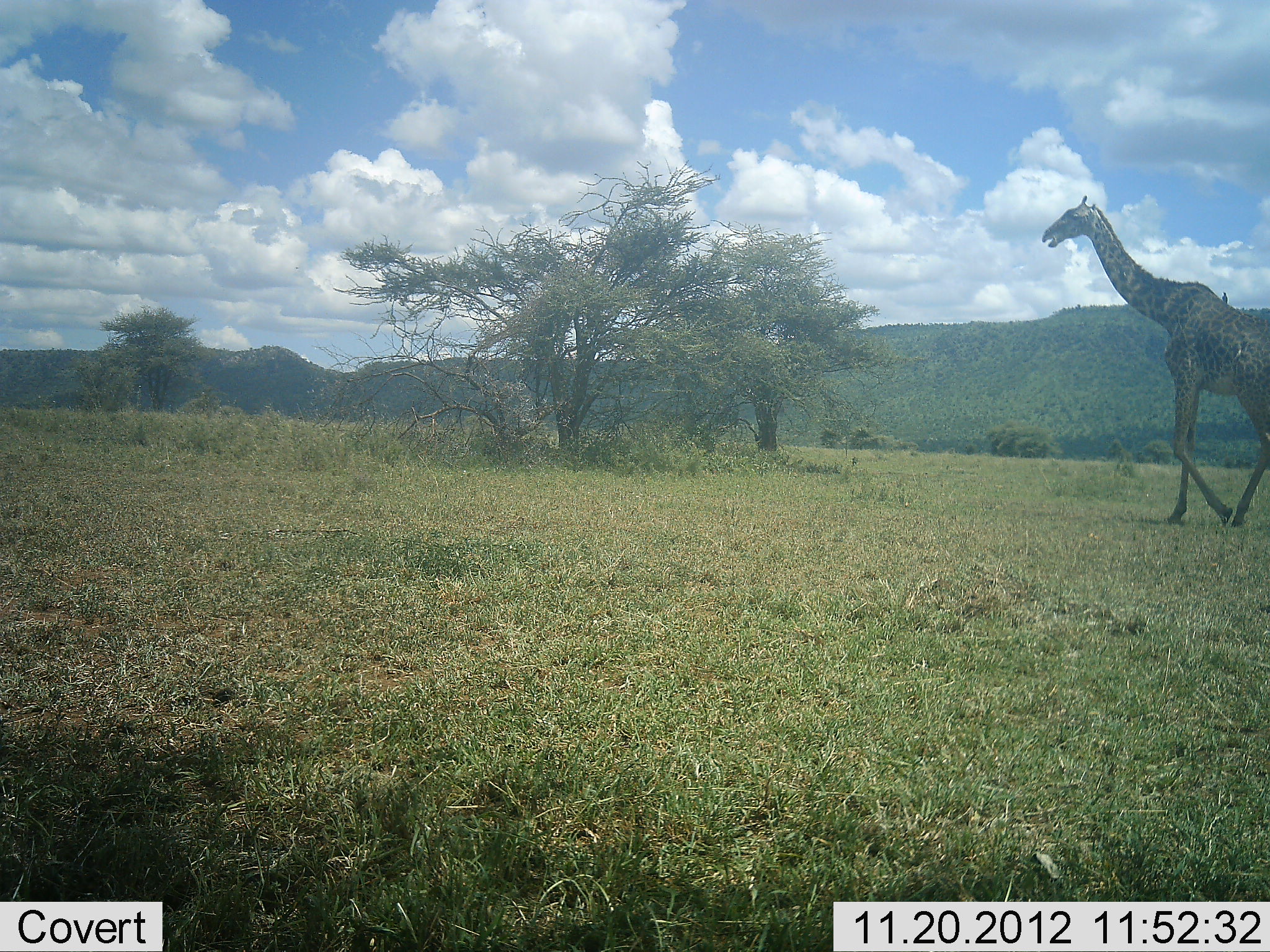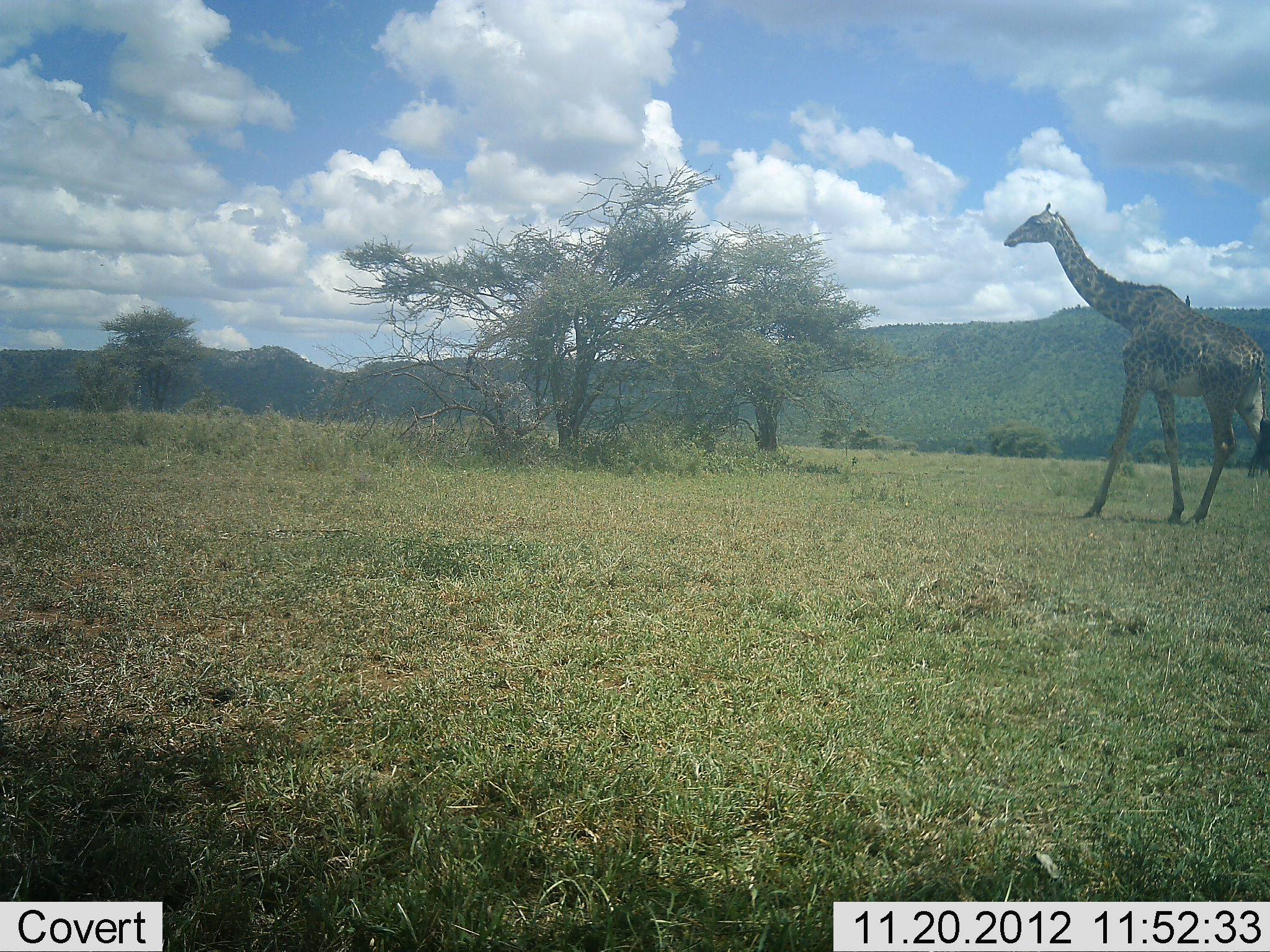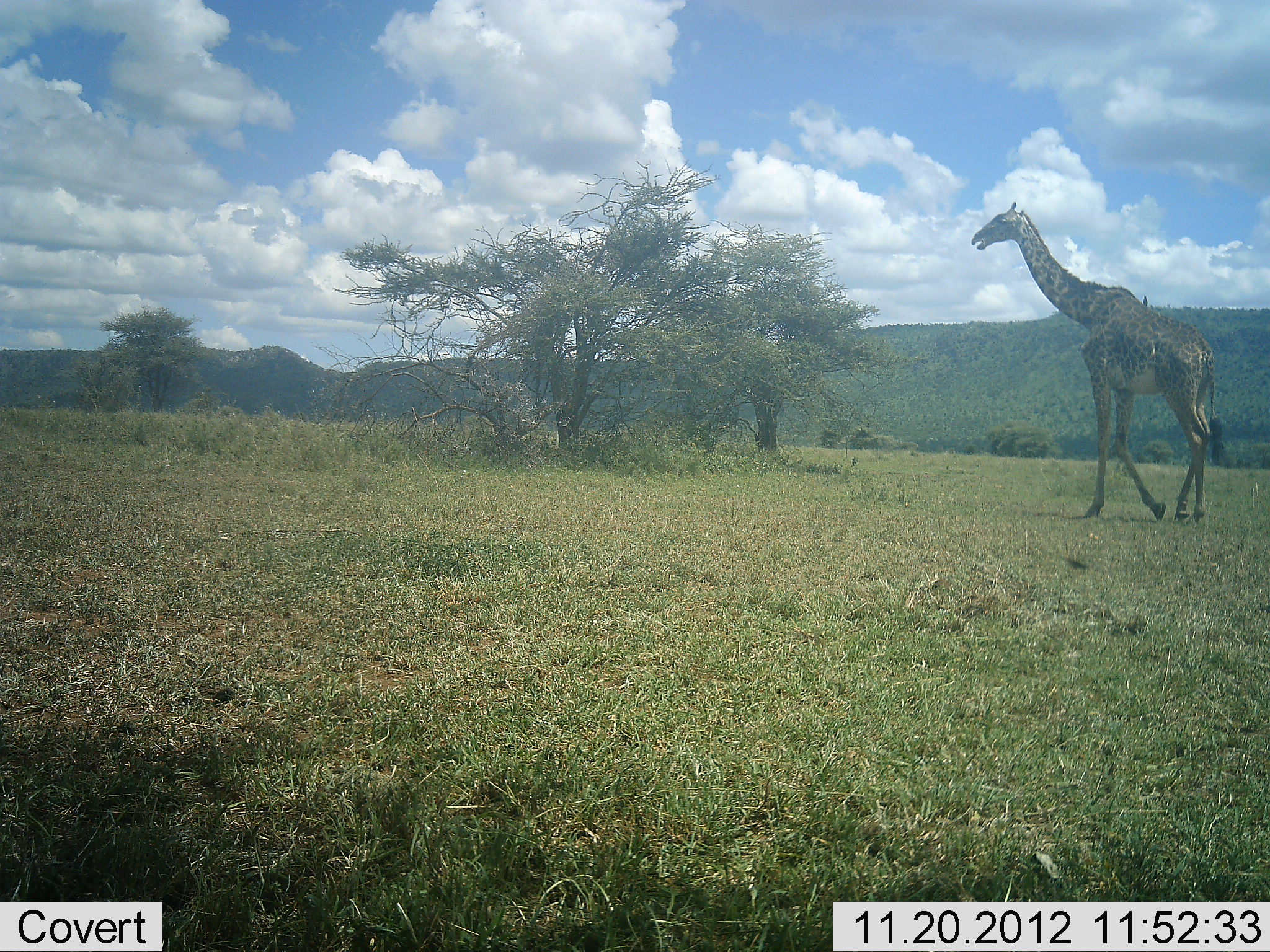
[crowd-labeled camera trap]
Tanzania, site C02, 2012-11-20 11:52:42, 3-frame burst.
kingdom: Animalia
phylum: Chordata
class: Mammalia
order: Artiodactyla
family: Giraffidae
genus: Giraffa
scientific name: Giraffa camelopardalis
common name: giraffe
Giraffe (Giraffa camelopardalis), count 1. Behavior (volunteer vote fractions): standing 2%, resting 0%, moving 98%, interacting 0%. Young present (vote fraction): 0%. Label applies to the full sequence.